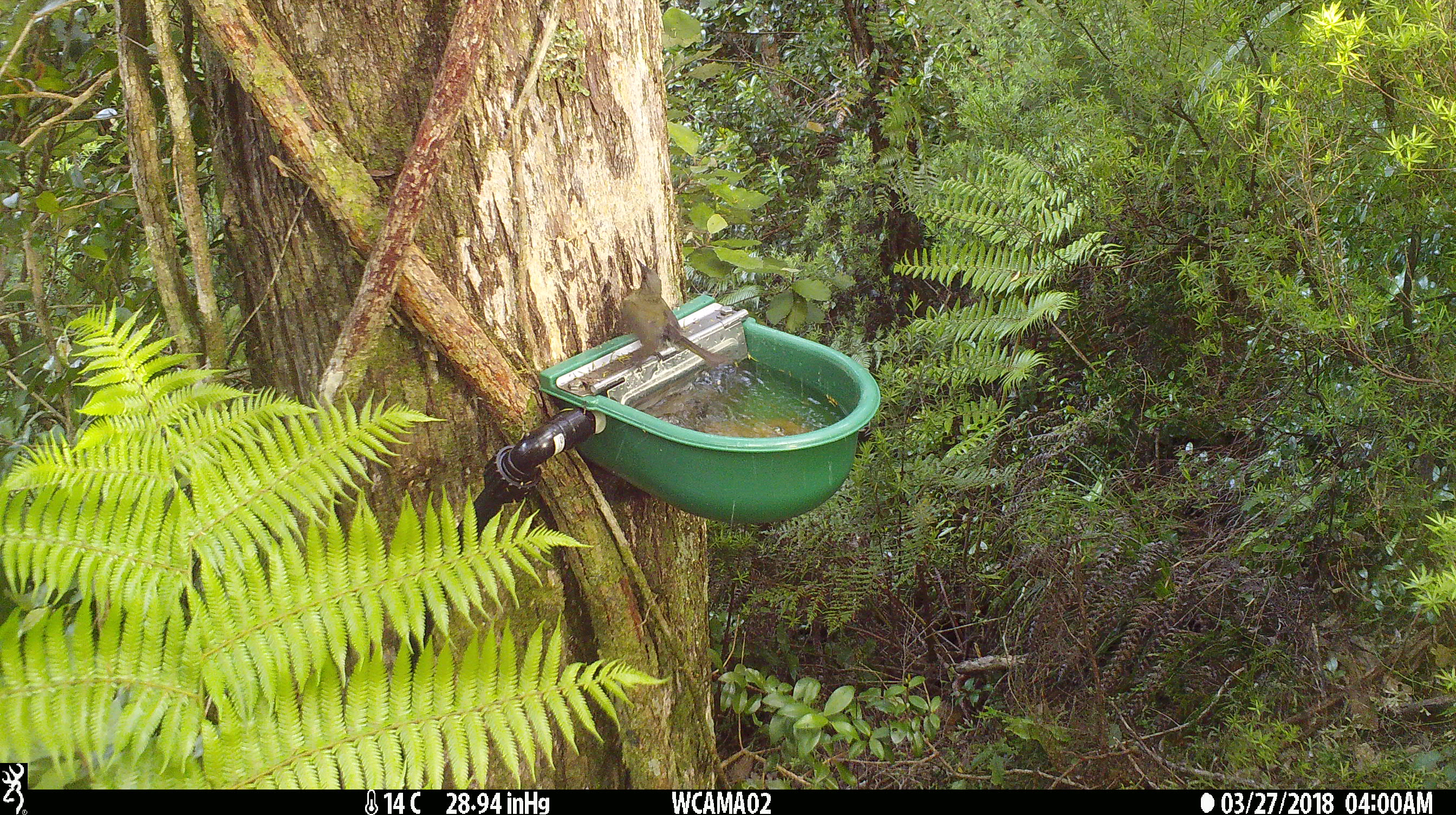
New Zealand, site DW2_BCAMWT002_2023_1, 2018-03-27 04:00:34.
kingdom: Animalia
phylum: Chordata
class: Aves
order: Passeriformes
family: Meliphagidae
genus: Anthornis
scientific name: Anthornis melanura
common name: new zealand bellbird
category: bellbird